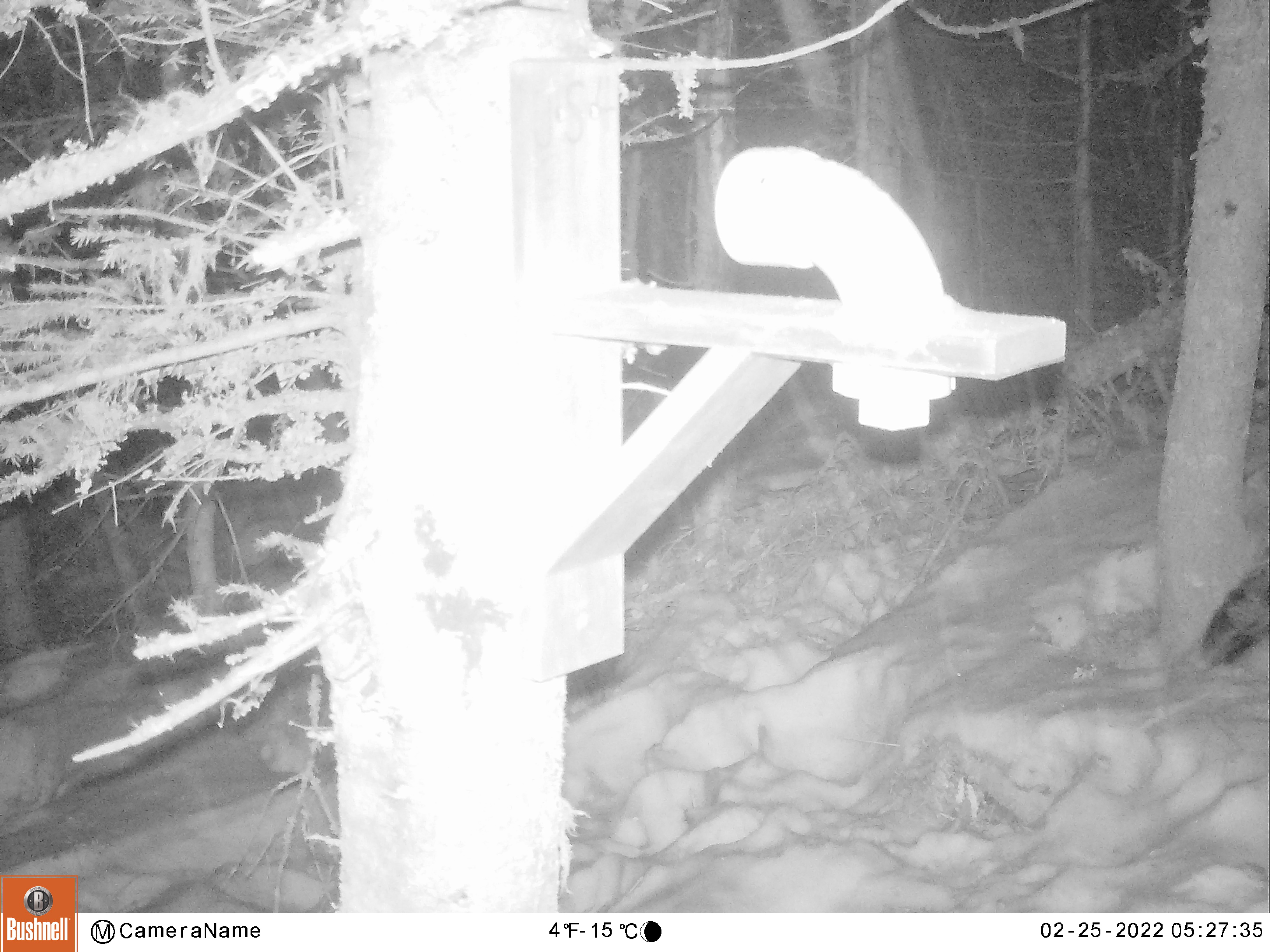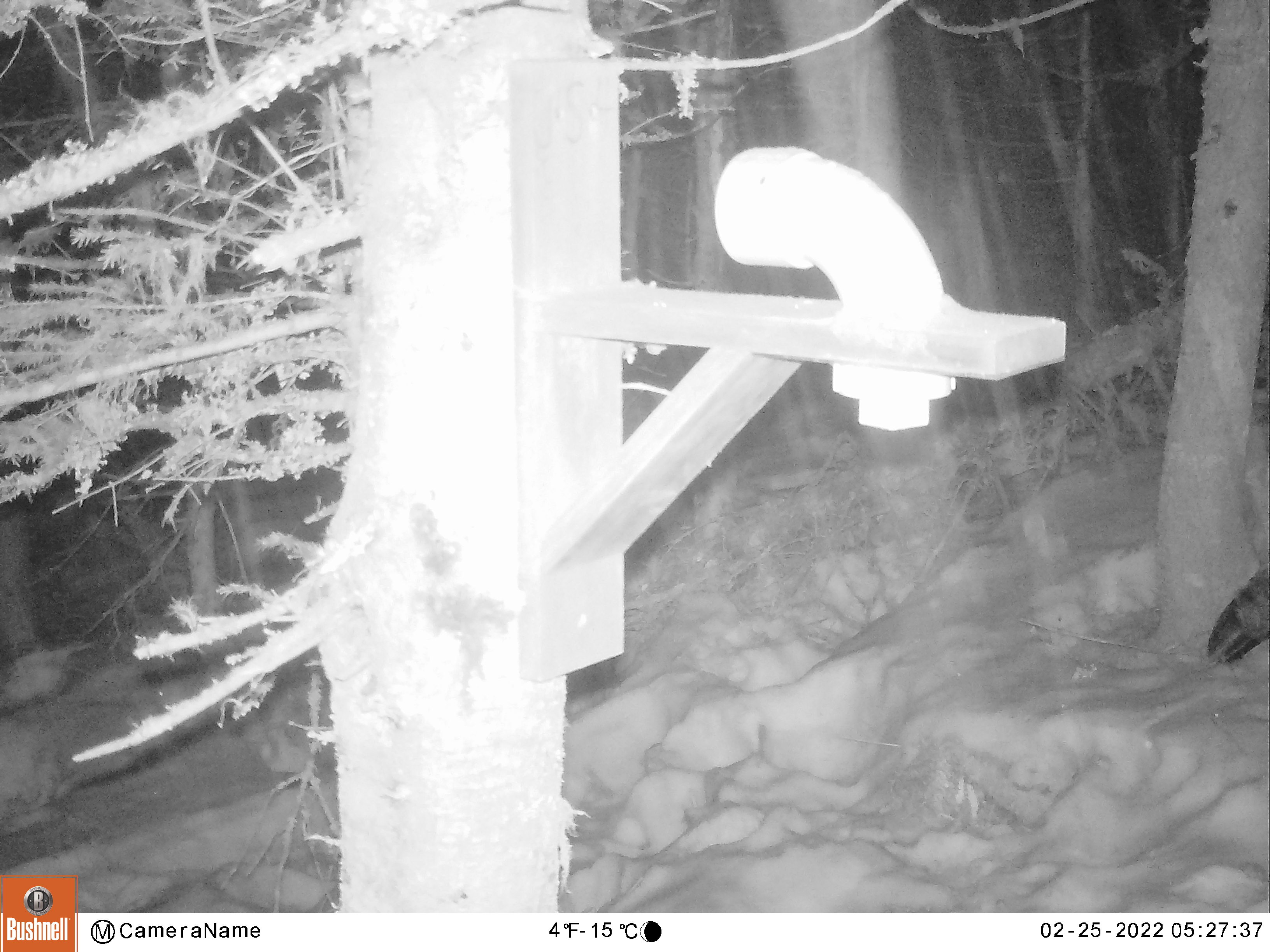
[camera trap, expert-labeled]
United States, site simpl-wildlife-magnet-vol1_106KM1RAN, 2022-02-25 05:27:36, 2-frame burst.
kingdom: Animalia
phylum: Chordata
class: Mammalia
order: Artiodactyla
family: Cervidae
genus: Alces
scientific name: Alces alces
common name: moose